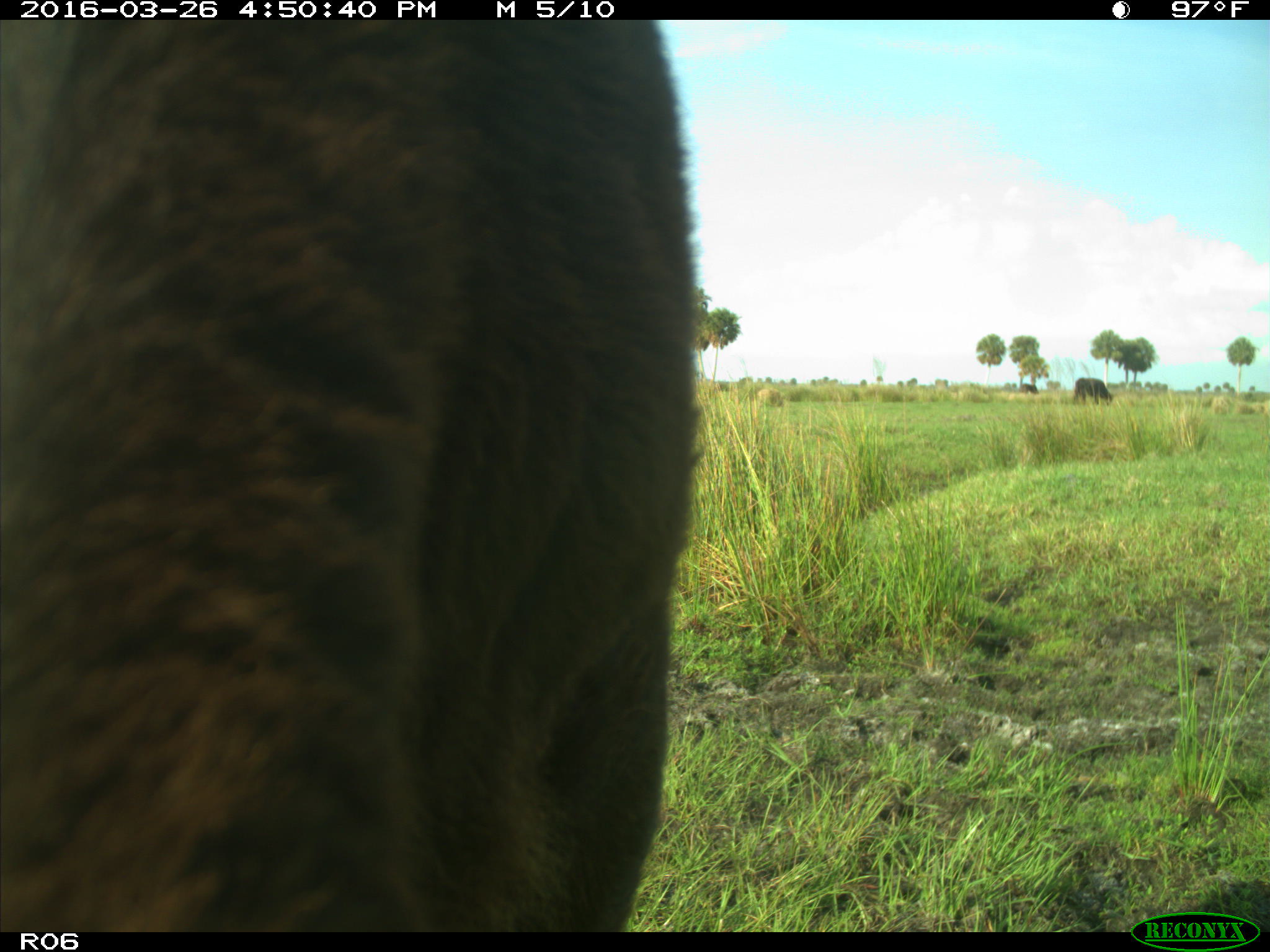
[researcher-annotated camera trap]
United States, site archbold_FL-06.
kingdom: Animalia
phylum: Chordata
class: Mammalia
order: Artiodactyla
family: Bovidae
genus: Bos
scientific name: Bos taurus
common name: domestic cow